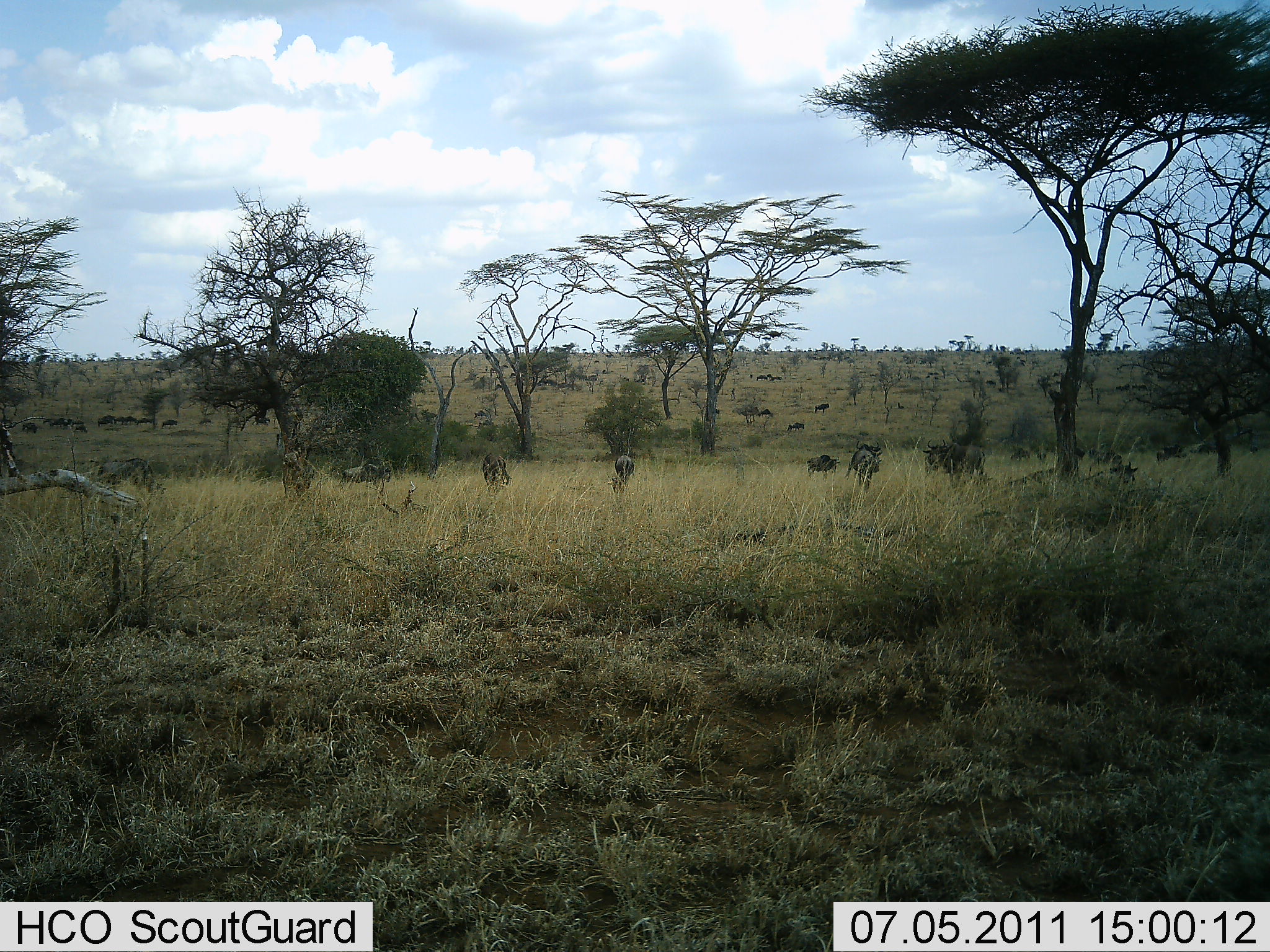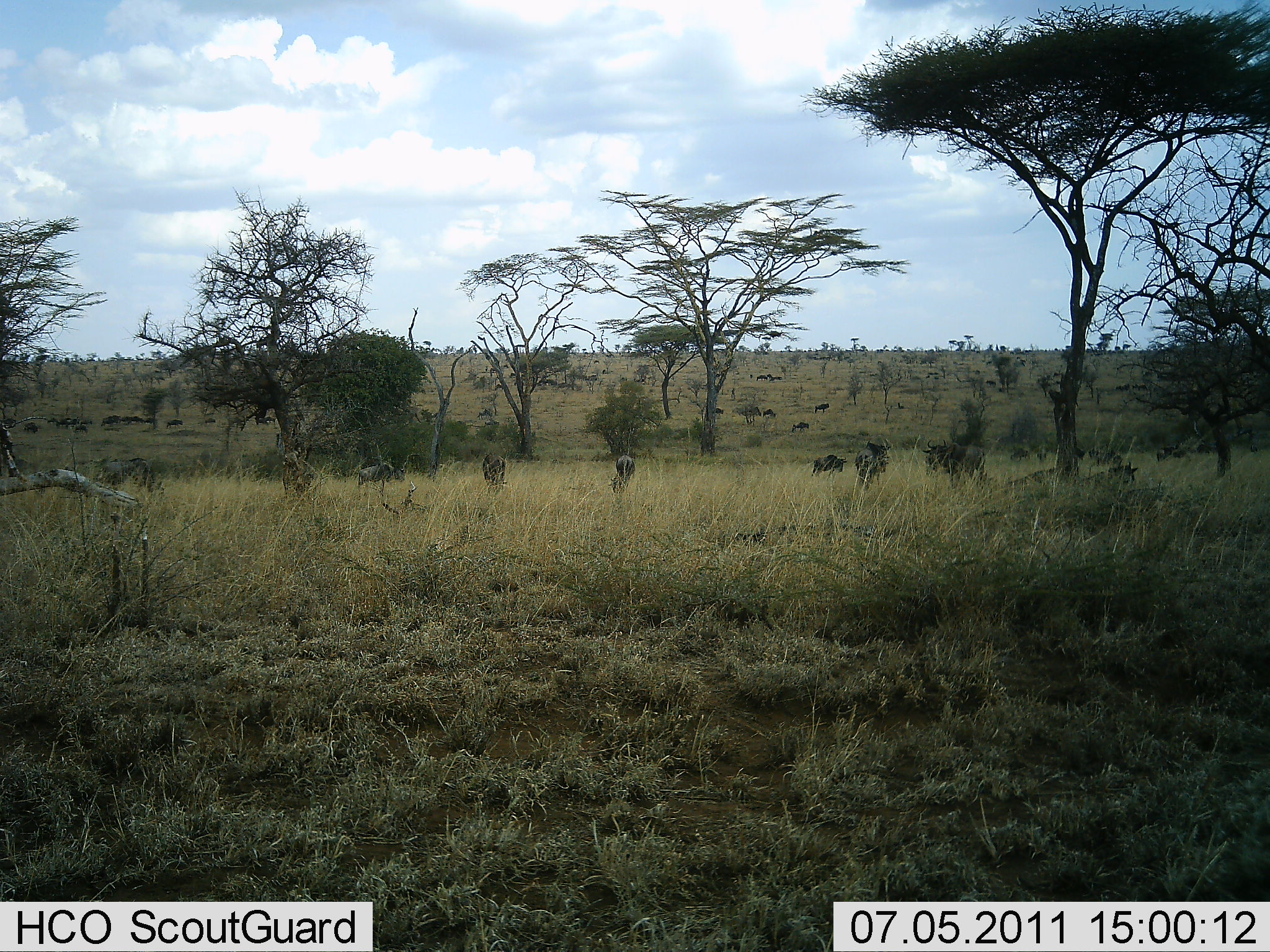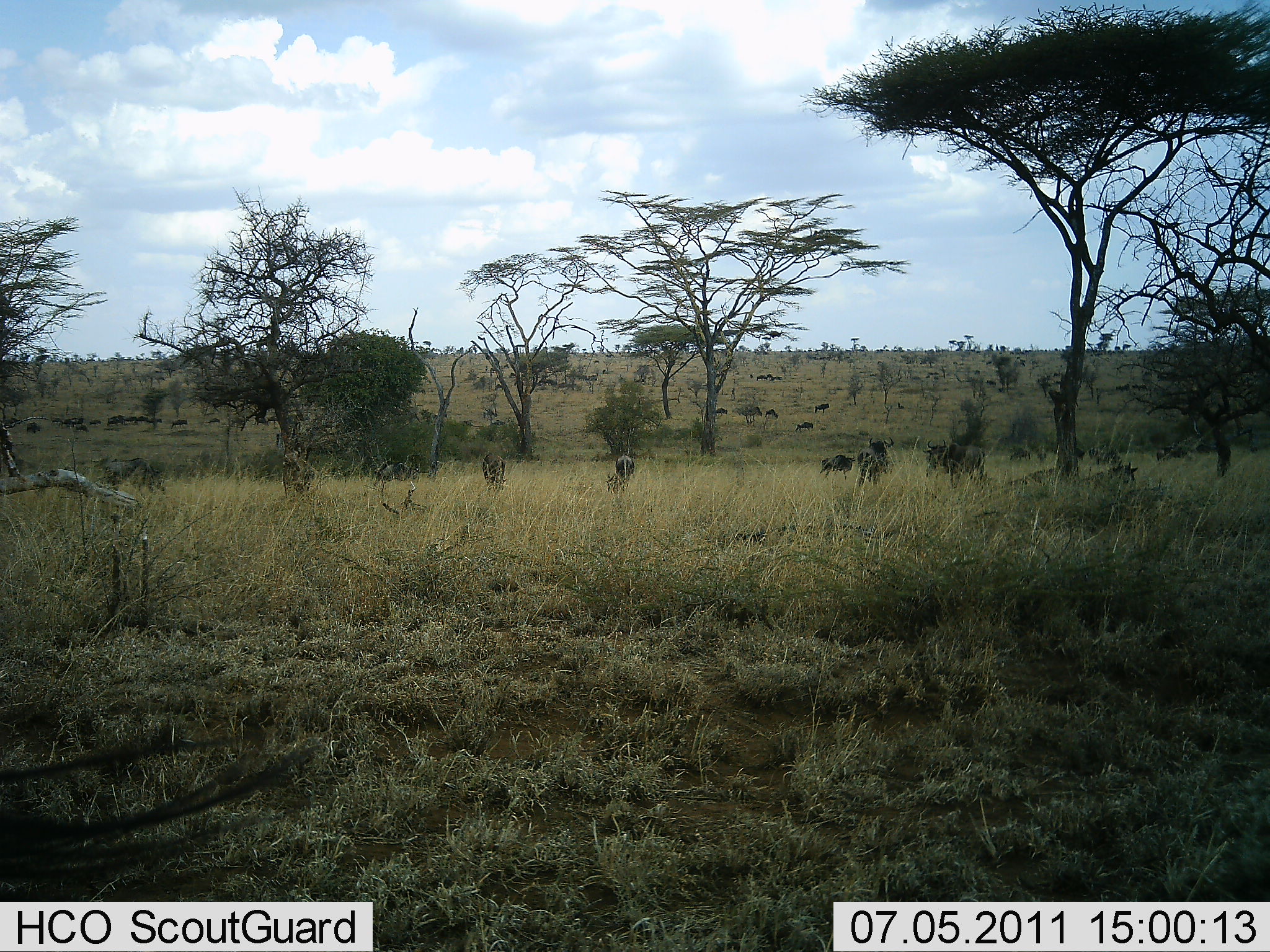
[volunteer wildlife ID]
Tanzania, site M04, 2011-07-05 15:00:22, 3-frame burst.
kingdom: Animalia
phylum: Chordata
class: Mammalia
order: Artiodactyla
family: Bovidae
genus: Connochaetes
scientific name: Connochaetes taurinus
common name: blue wildebeest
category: wildebeest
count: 11-50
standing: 38%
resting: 0%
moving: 54%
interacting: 0%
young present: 0%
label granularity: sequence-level